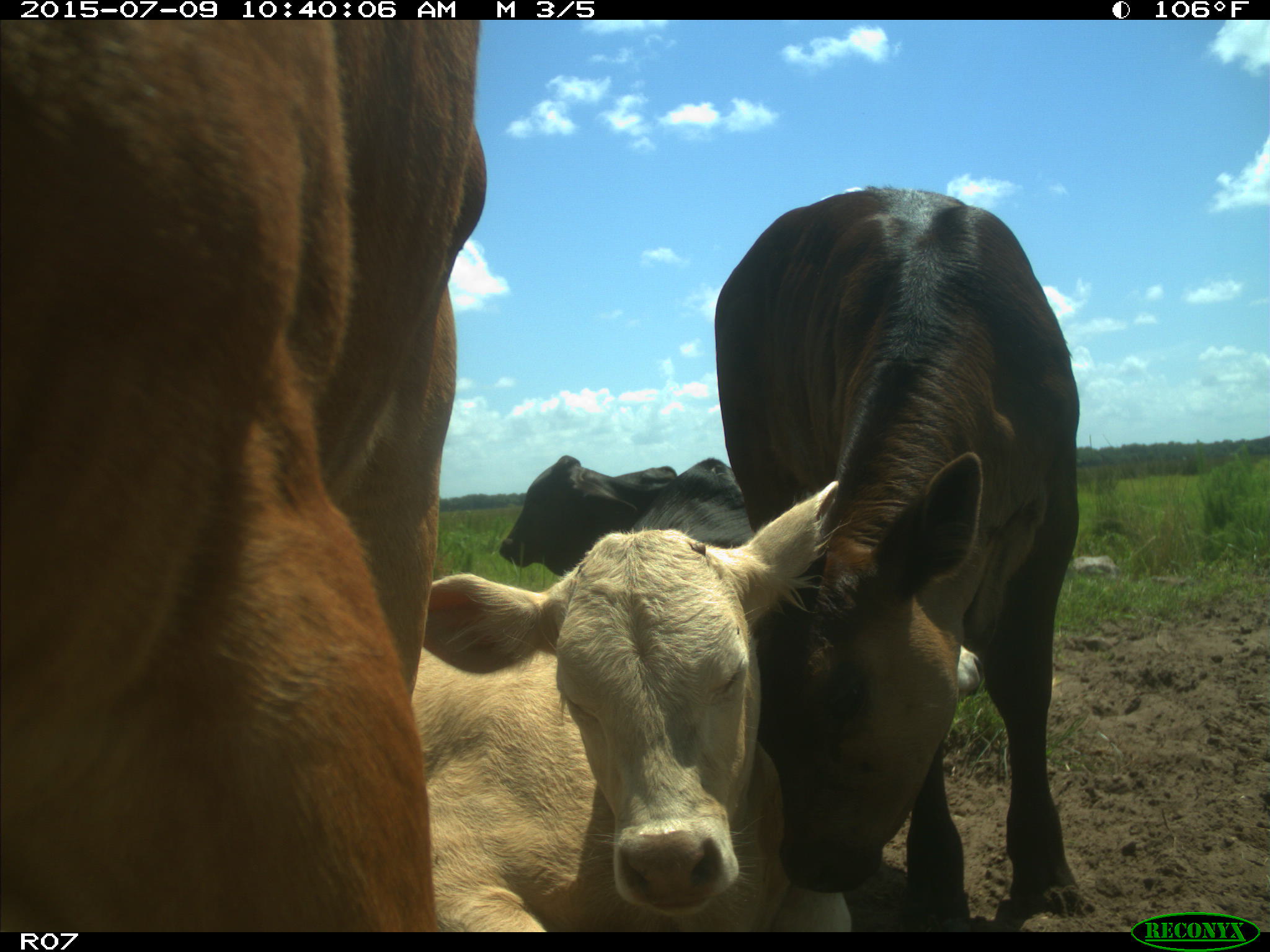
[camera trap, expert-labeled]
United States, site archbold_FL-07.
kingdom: Animalia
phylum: Chordata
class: Mammalia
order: Artiodactyla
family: Bovidae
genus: Bos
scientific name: Bos taurus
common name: domestic cow